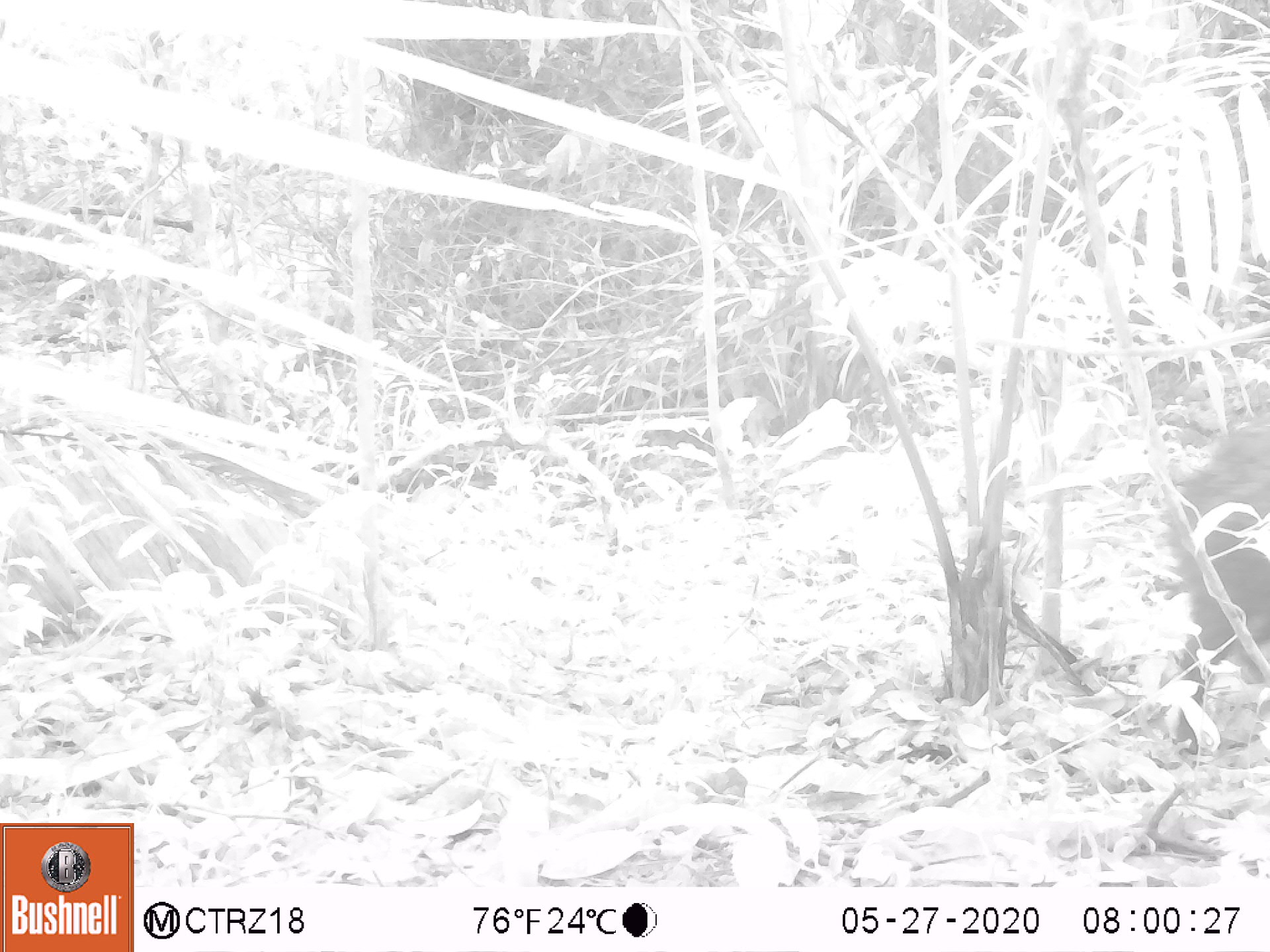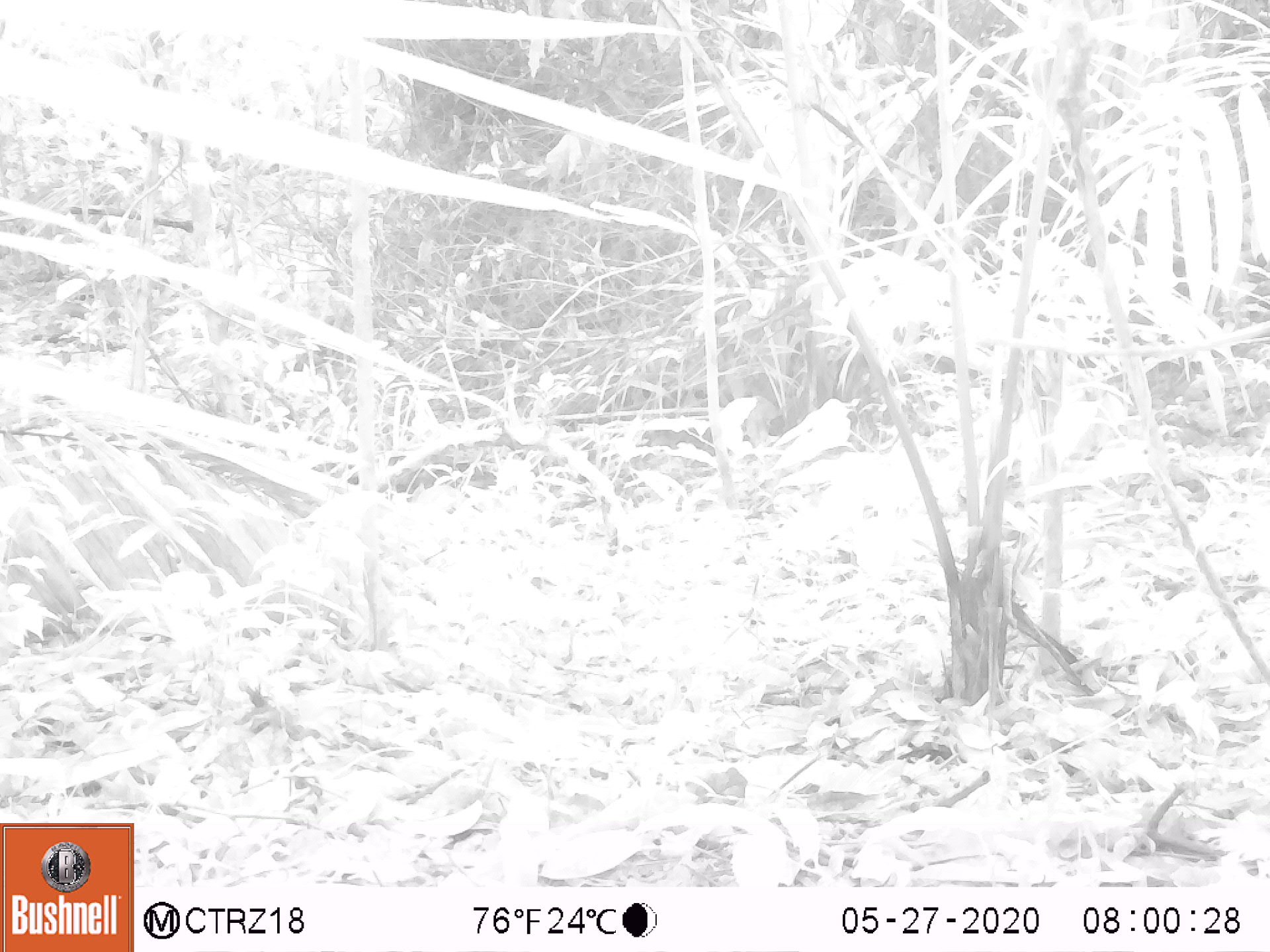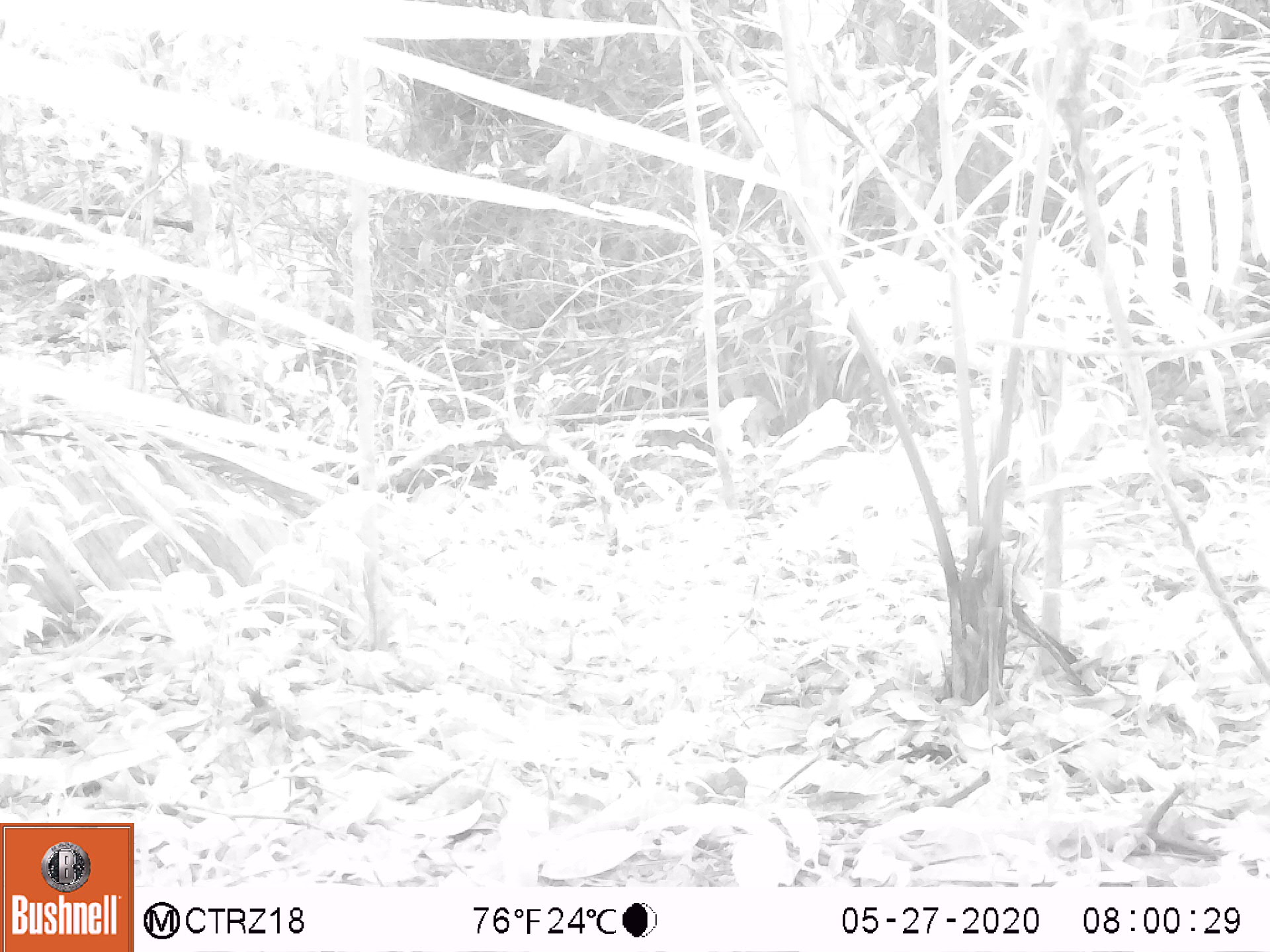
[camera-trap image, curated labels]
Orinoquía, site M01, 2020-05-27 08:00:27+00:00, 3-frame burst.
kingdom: Animalia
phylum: Chordata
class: Mammalia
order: Artiodactyla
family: Tayassuidae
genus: Pecari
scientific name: Pecari tajacu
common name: collared peccary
Collared peccary (Pecari tajacu).